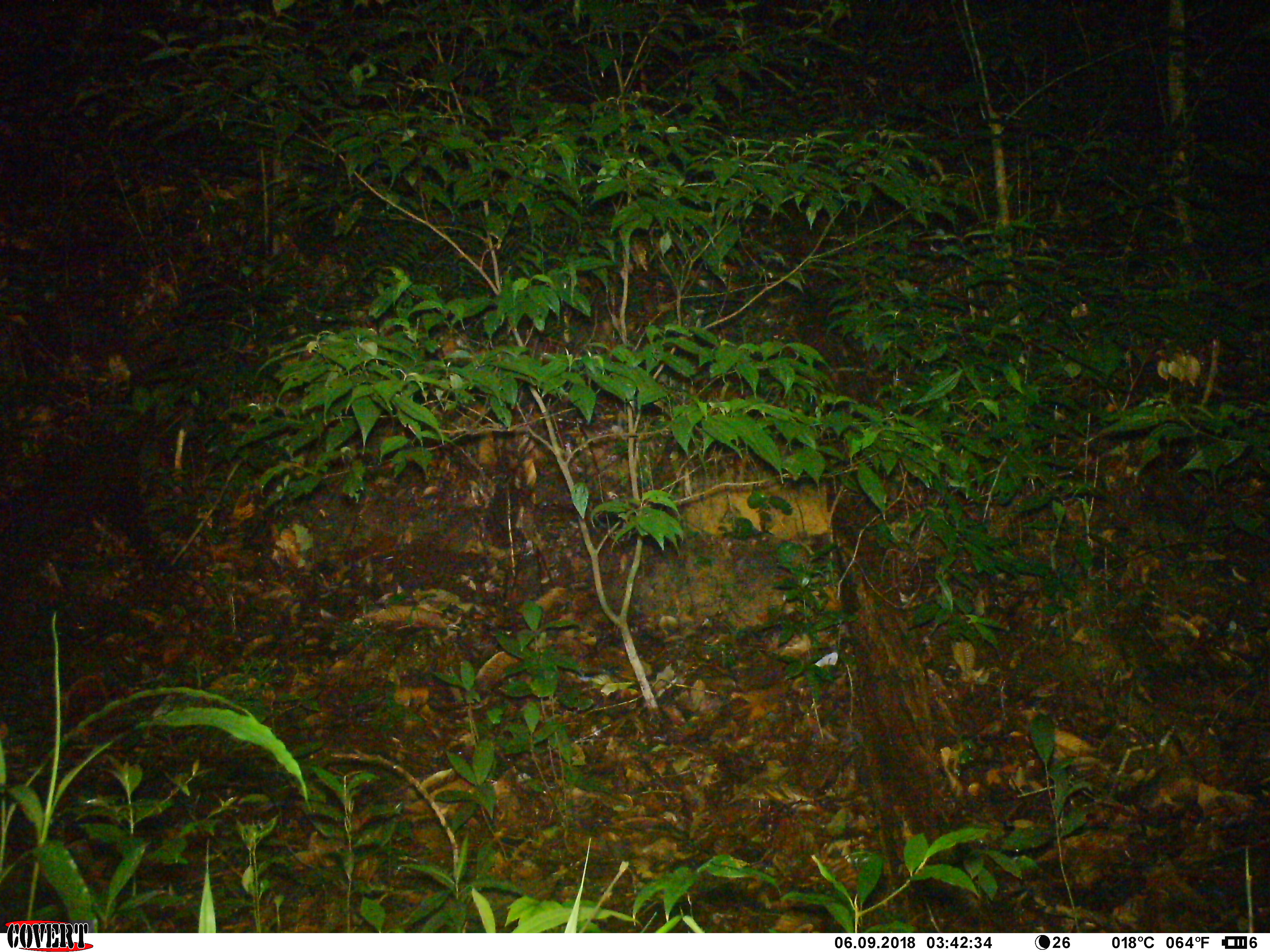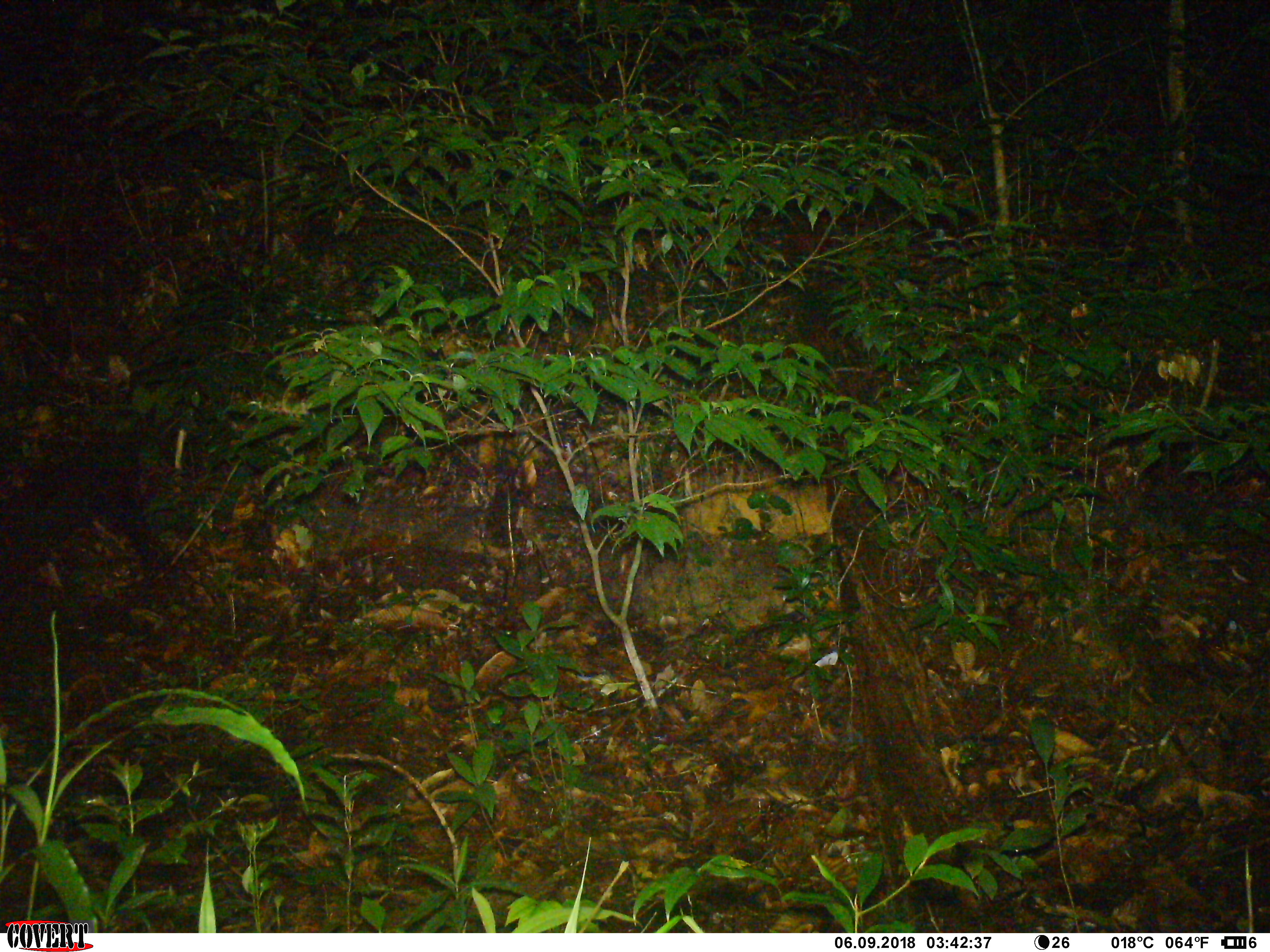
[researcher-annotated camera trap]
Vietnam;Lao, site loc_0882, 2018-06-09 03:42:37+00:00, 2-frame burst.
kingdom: Animalia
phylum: Chordata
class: Mammalia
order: Rodentia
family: Muridae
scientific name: Muridae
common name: old-world mice and rats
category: unidentified murid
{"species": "unidentified murid (old-world mice and rats) (Muridae)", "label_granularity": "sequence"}